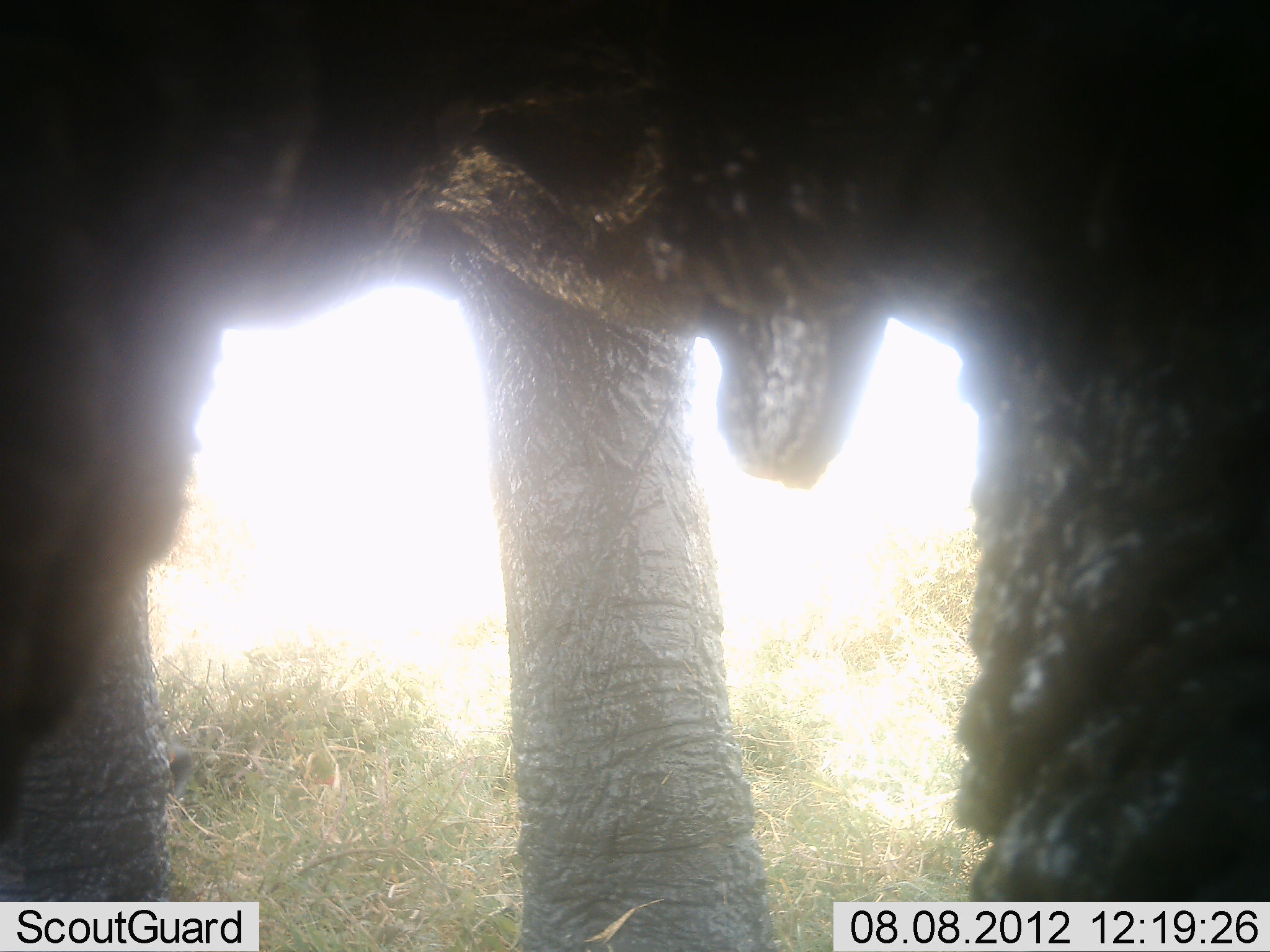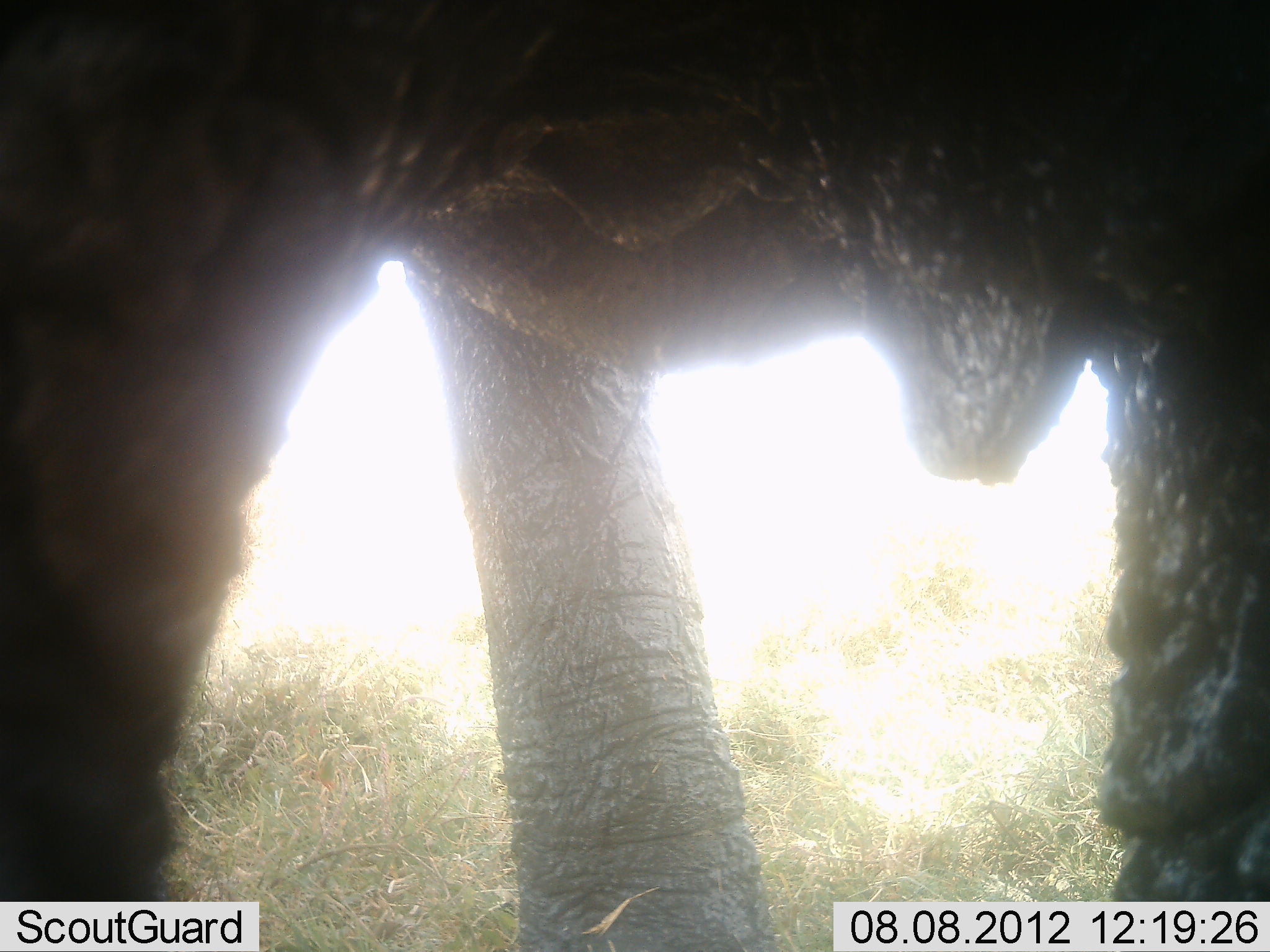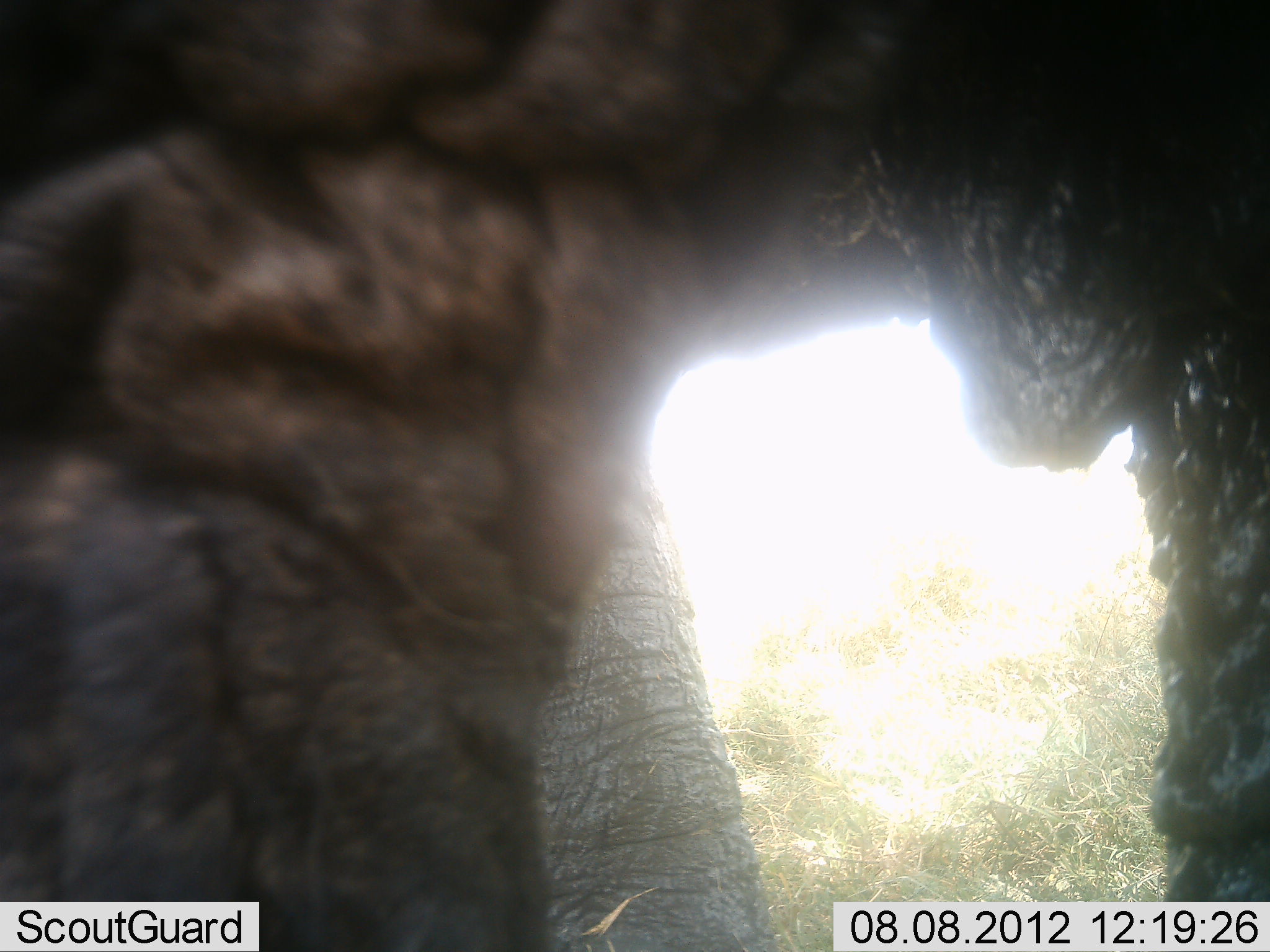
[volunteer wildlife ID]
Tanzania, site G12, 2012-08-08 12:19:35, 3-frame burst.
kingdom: Animalia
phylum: Chordata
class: Mammalia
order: Proboscidea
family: Elephantidae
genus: Loxodonta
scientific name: Loxodonta africana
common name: african bush elephant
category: elephant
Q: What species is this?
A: Elephant (african bush elephant) (Loxodonta africana).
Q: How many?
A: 1.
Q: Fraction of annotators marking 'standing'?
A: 70%.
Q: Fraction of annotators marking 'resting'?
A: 0%.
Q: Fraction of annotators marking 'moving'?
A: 30%.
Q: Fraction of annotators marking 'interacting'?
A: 0%.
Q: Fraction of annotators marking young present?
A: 0%.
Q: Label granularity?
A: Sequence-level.